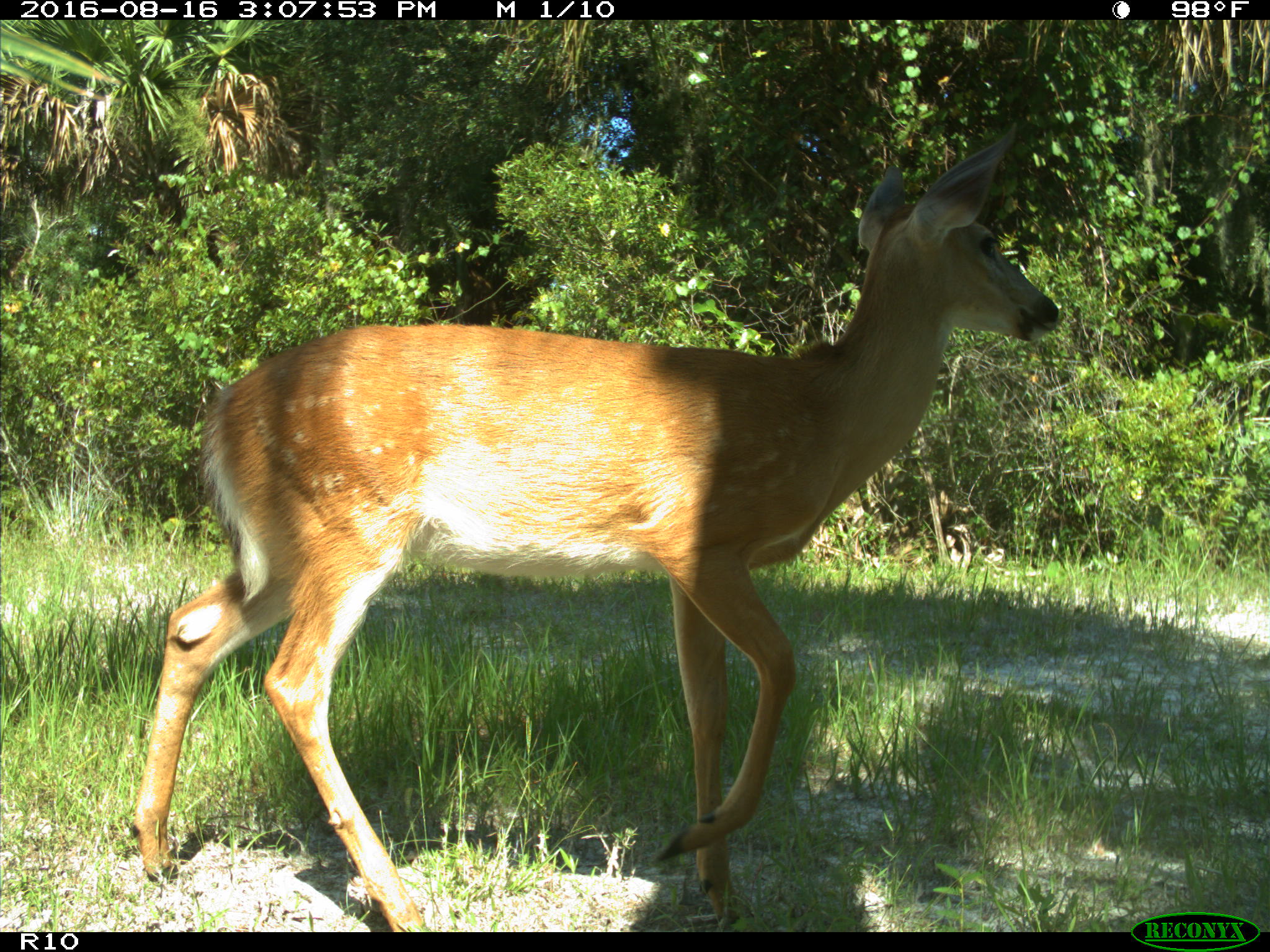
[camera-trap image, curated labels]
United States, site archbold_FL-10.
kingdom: Animalia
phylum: Chordata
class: Mammalia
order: Artiodactyla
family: Cervidae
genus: Odocoileus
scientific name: Odocoileus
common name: deer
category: unidentified deer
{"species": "unidentified deer (deer) (Odocoileus)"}